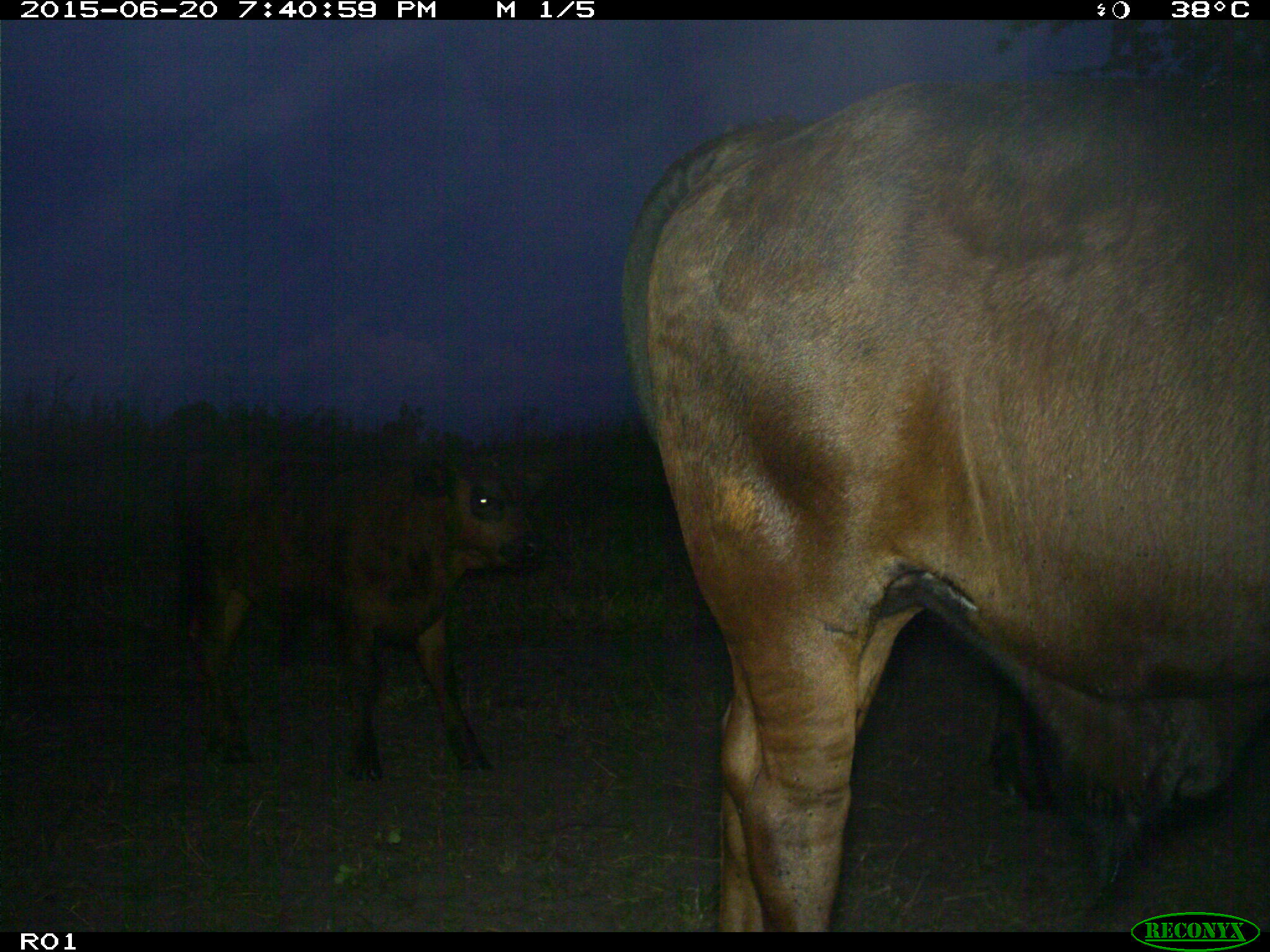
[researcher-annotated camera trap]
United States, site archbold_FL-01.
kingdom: Animalia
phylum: Chordata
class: Mammalia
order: Artiodactyla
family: Bovidae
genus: Bos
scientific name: Bos taurus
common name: domestic cow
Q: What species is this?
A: Bos taurus (domestic cow).